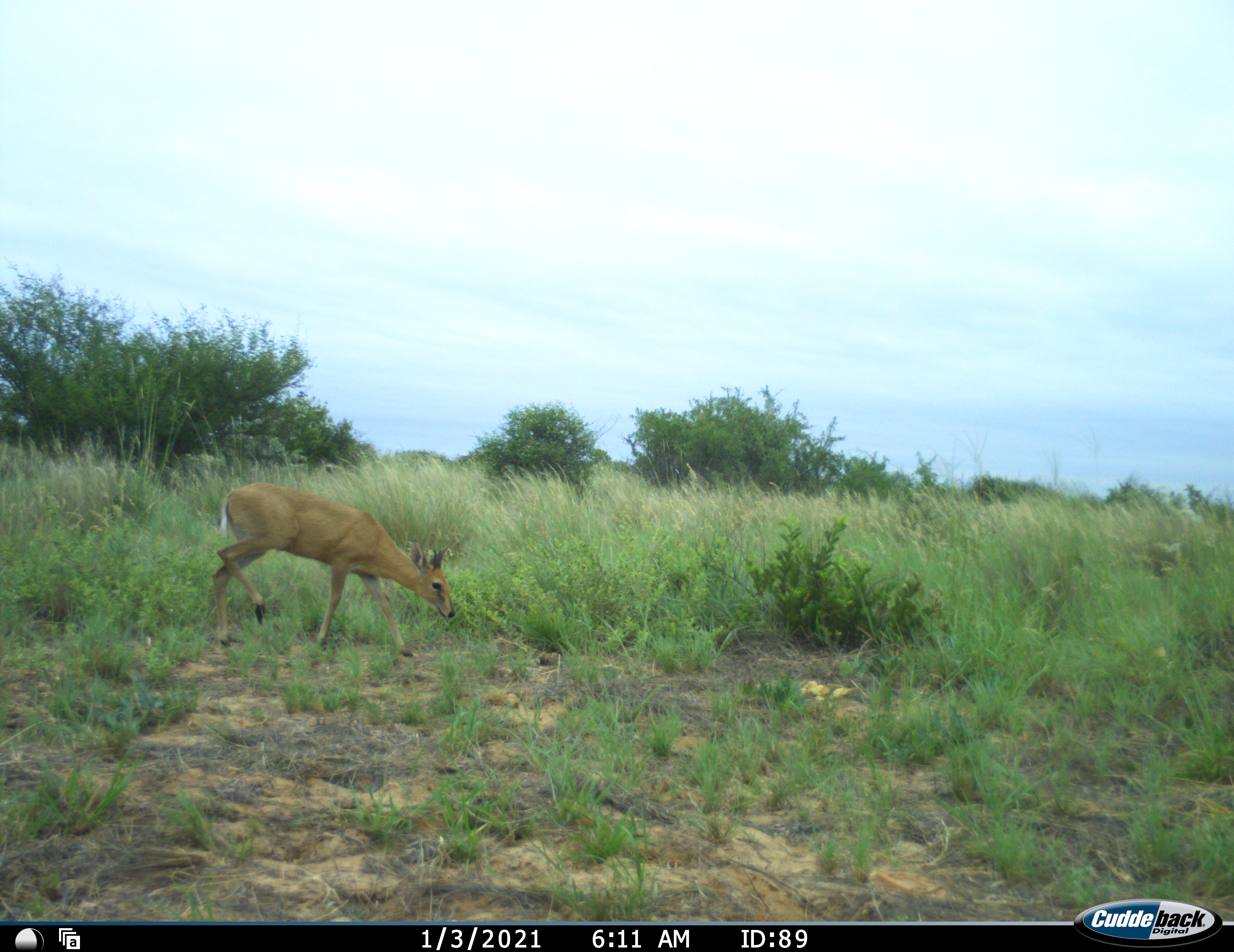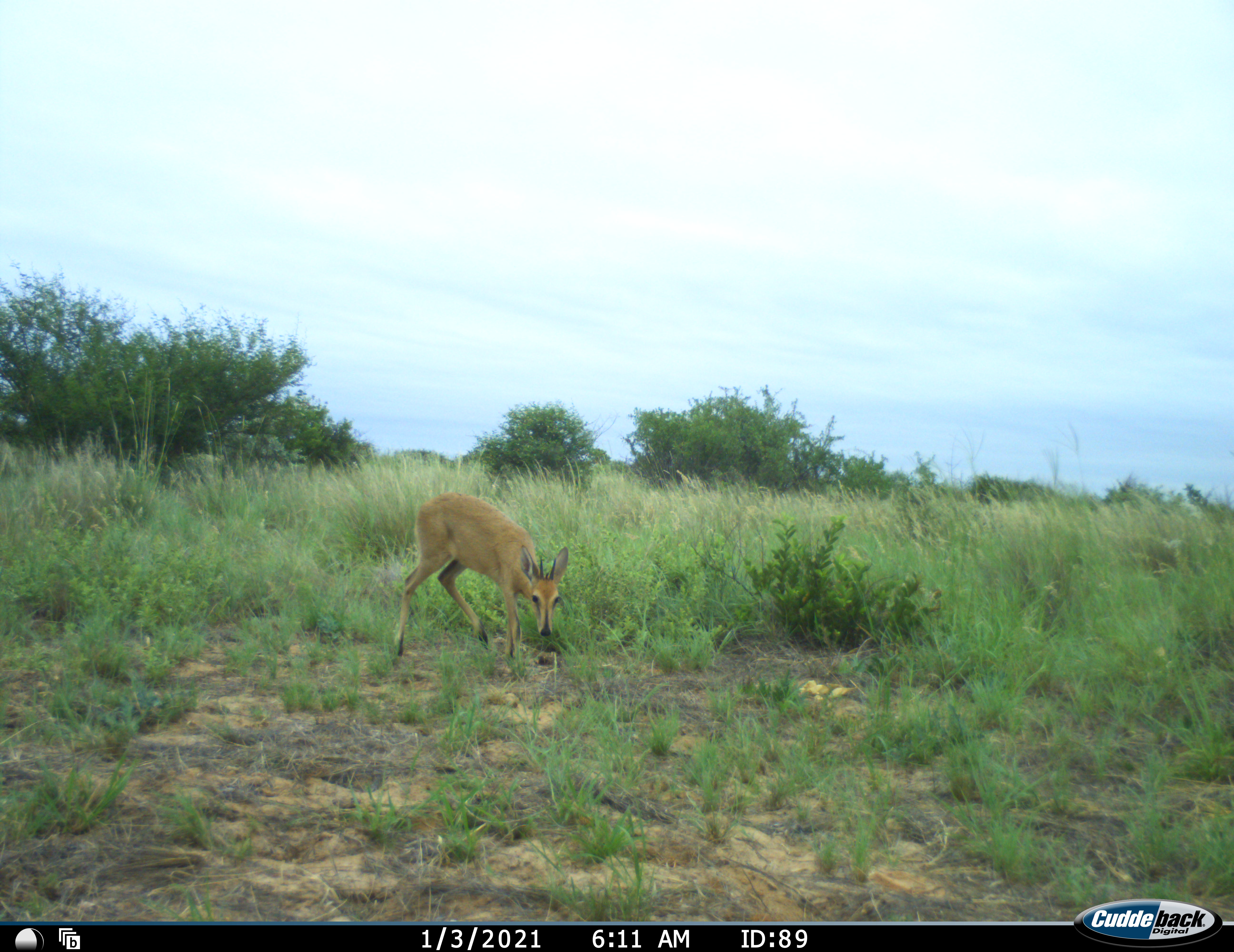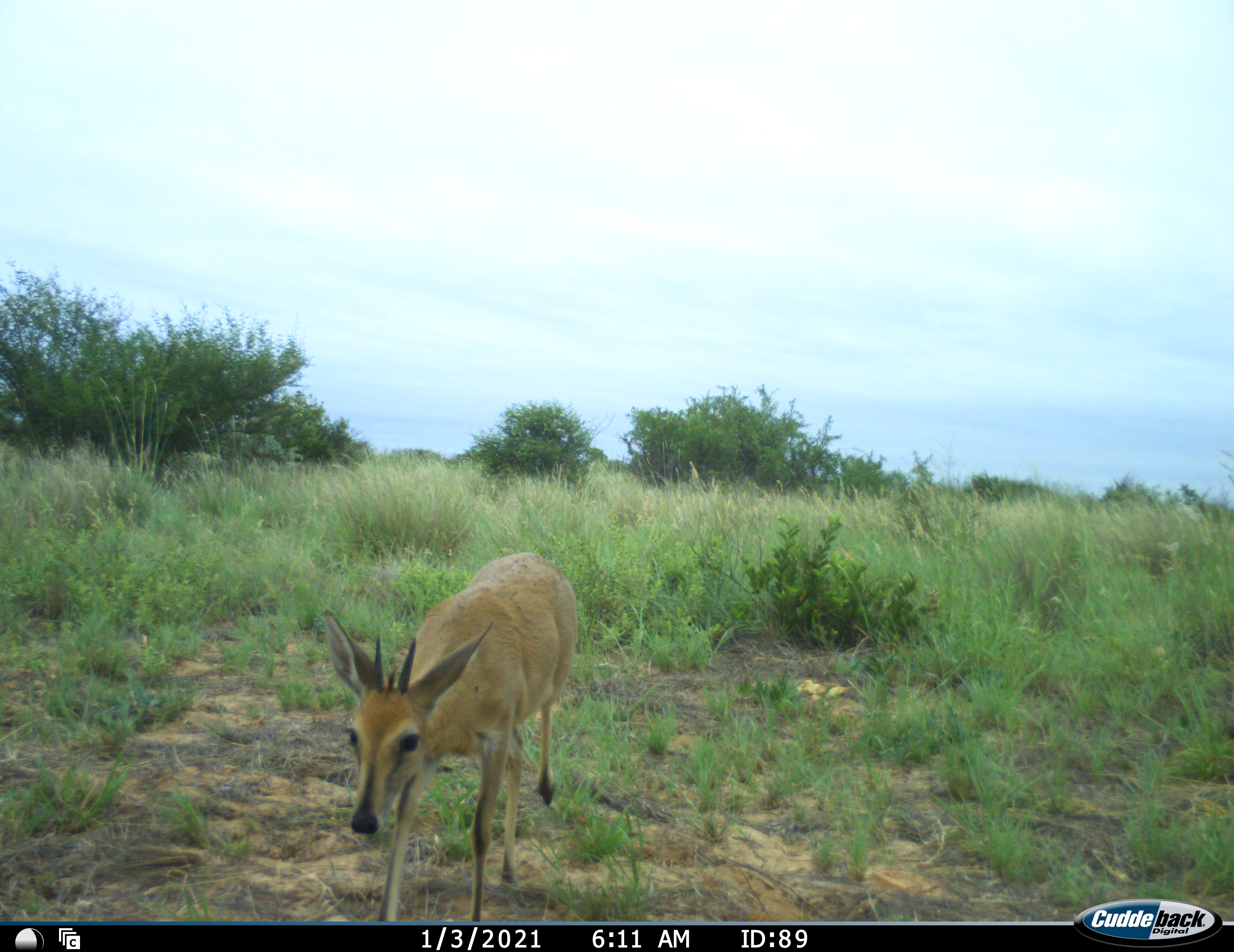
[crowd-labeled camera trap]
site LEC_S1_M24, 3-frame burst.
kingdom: Animalia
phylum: Chordata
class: Mammalia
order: Artiodactyla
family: Bovidae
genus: Sylvicapra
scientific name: Sylvicapra grimmia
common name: common duiker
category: duikercommongrey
Duikercommongrey (common duiker) (Sylvicapra grimmia), count 1. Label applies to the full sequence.